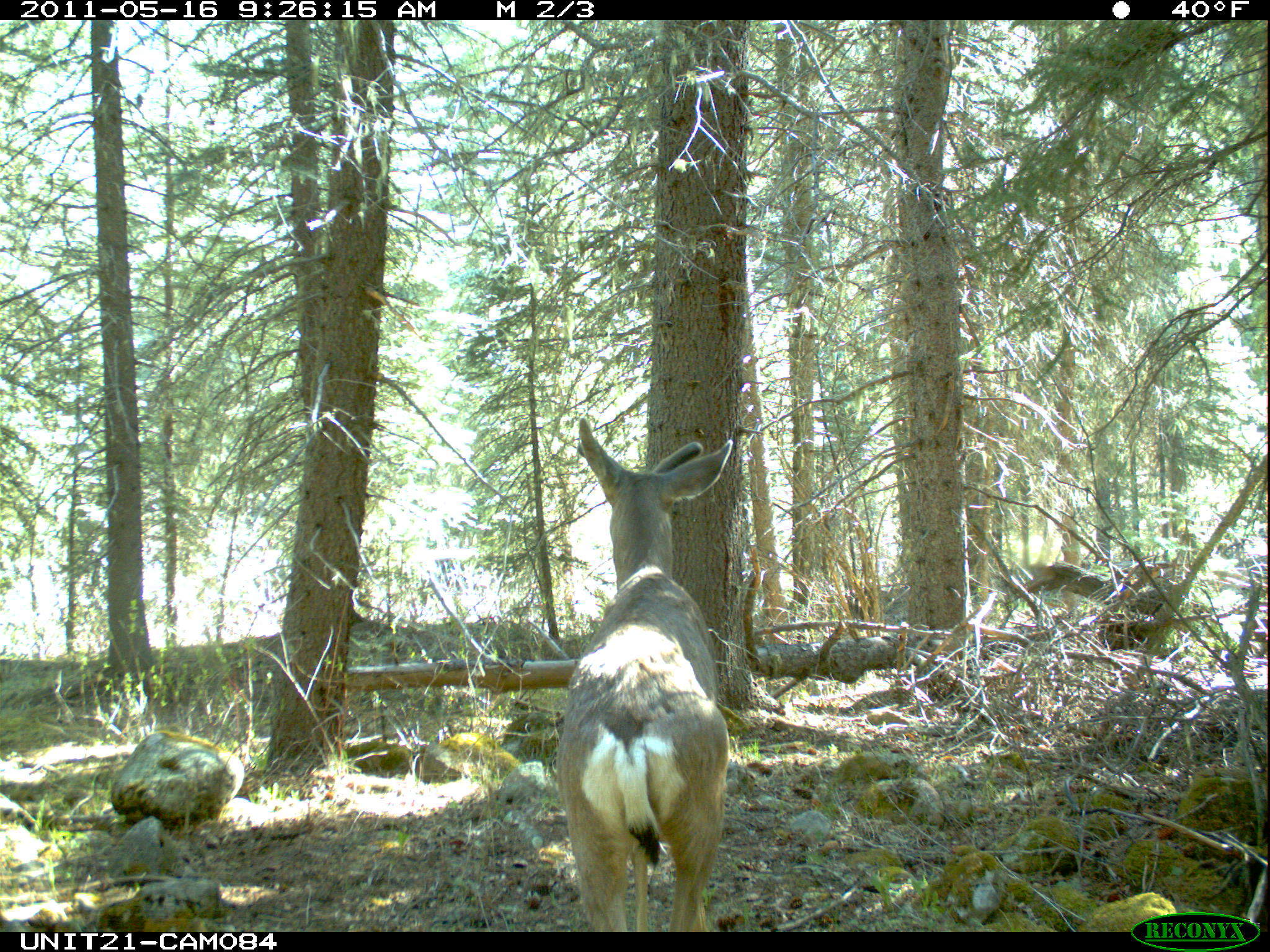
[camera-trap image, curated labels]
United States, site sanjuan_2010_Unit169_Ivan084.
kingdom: Animalia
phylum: Chordata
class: Mammalia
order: Artiodactyla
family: Cervidae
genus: Odocoileus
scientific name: Odocoileus hemionus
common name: mule deer